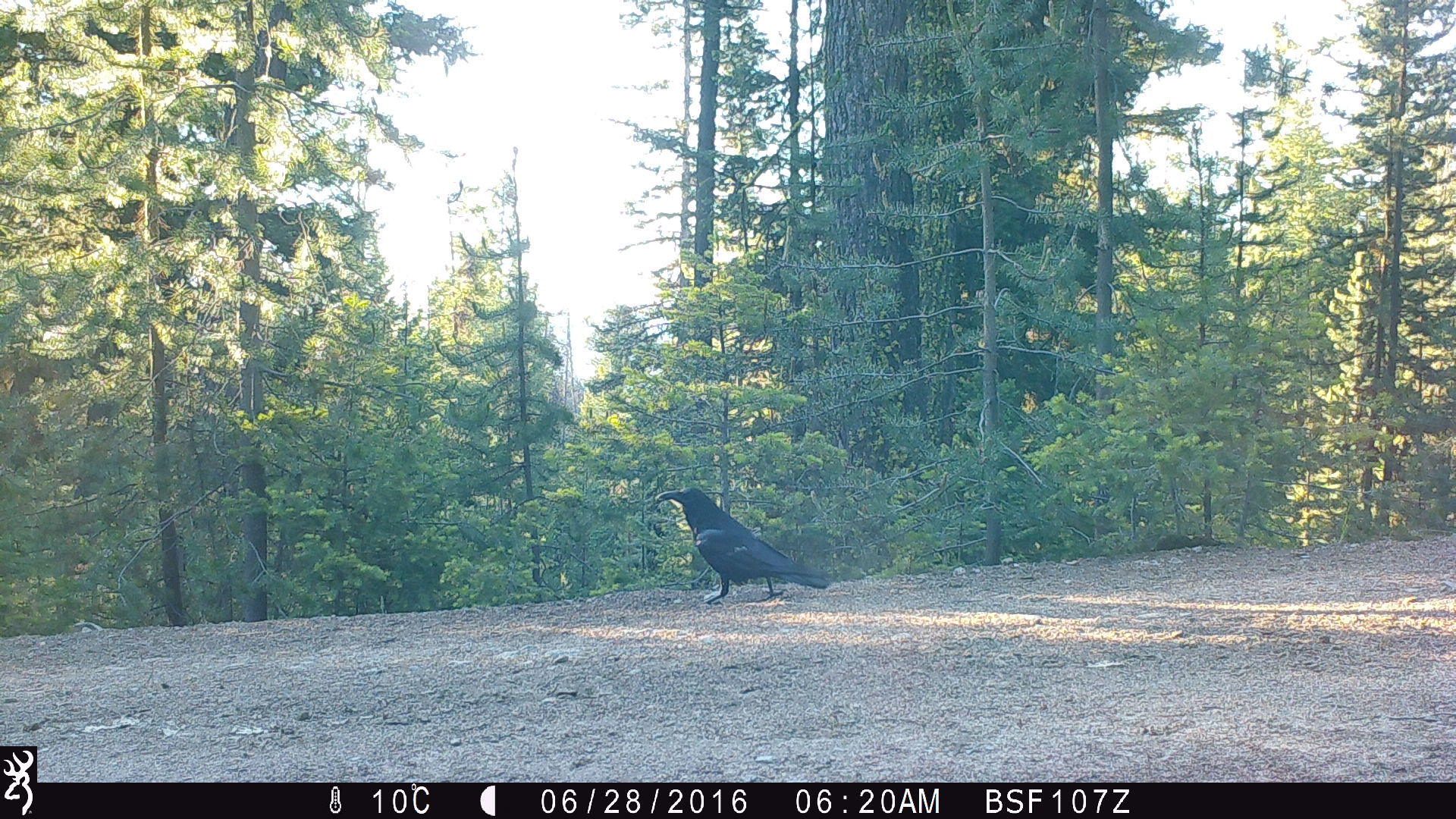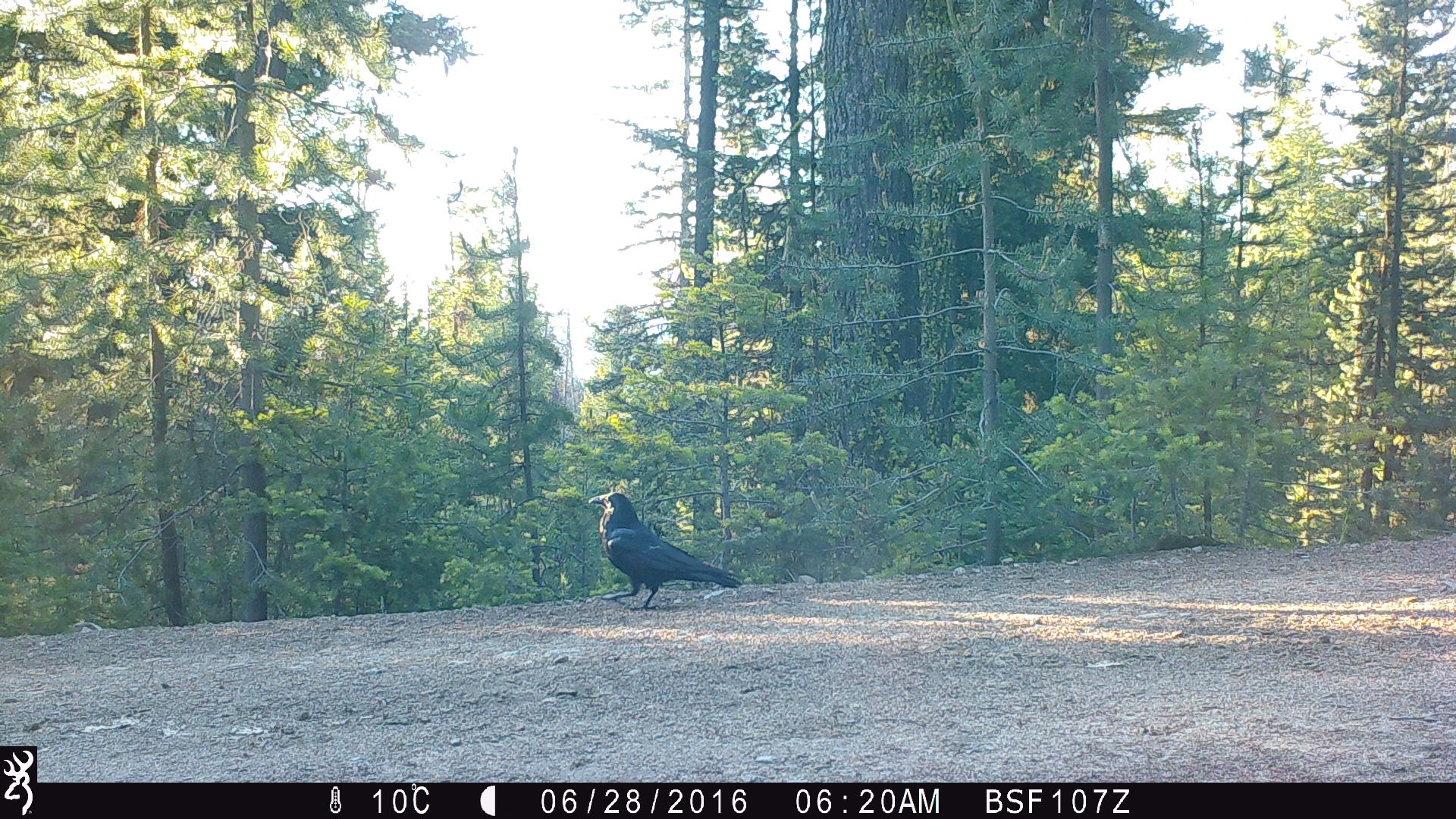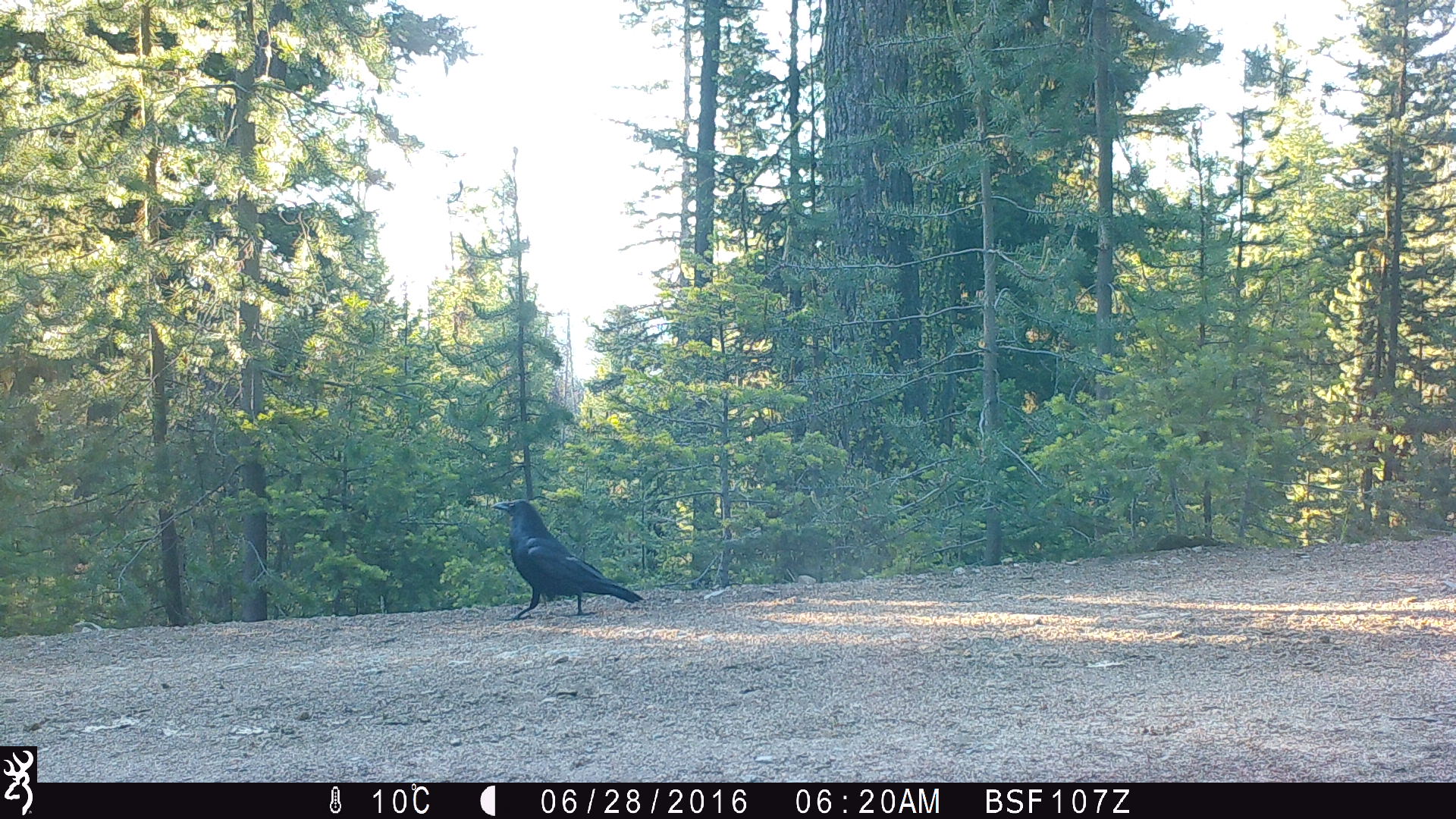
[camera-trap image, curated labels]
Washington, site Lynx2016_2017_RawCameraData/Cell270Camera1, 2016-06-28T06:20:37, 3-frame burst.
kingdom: Animalia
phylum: Chordata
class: Aves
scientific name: Aves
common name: birds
Aves (birds). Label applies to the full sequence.